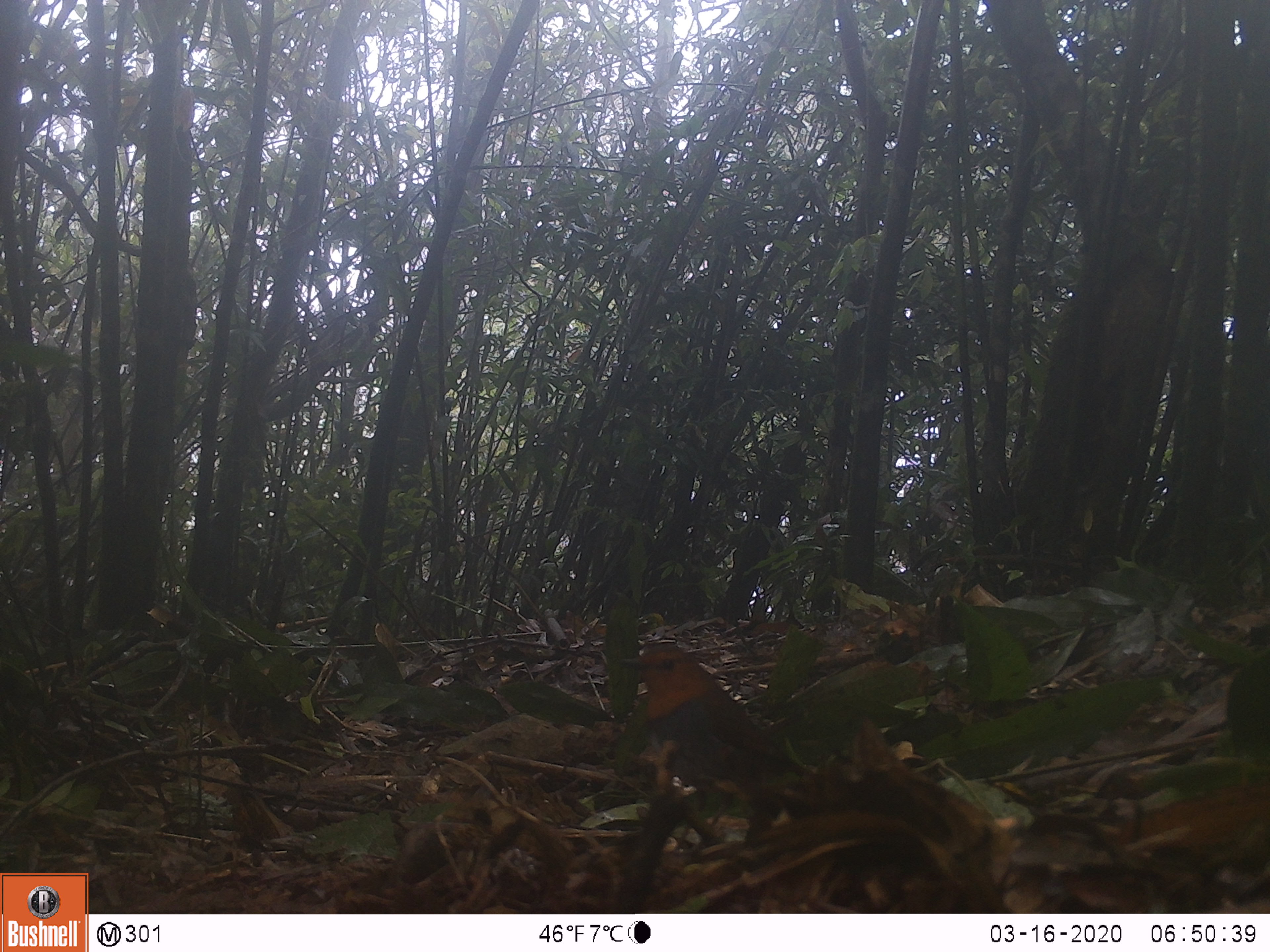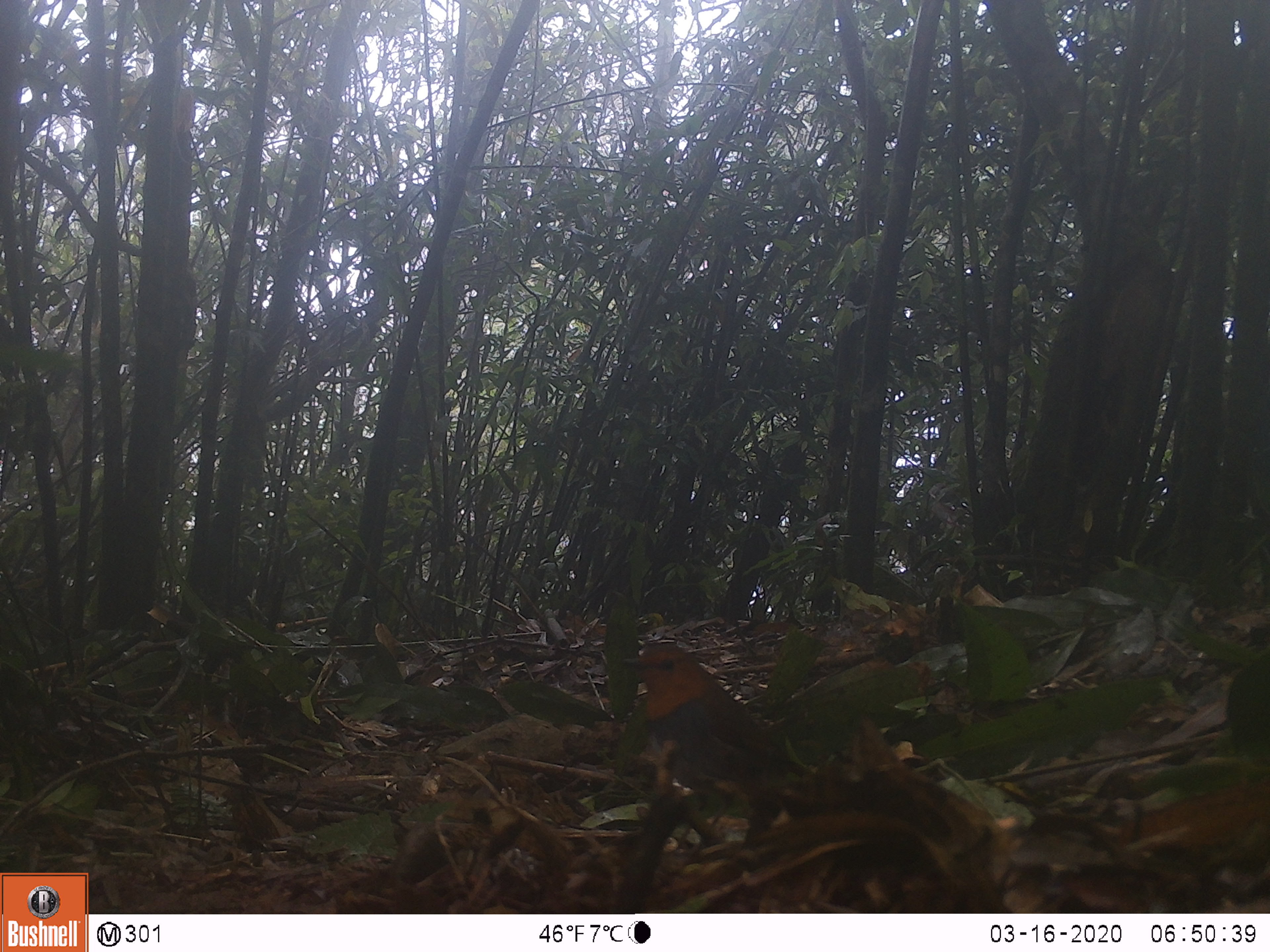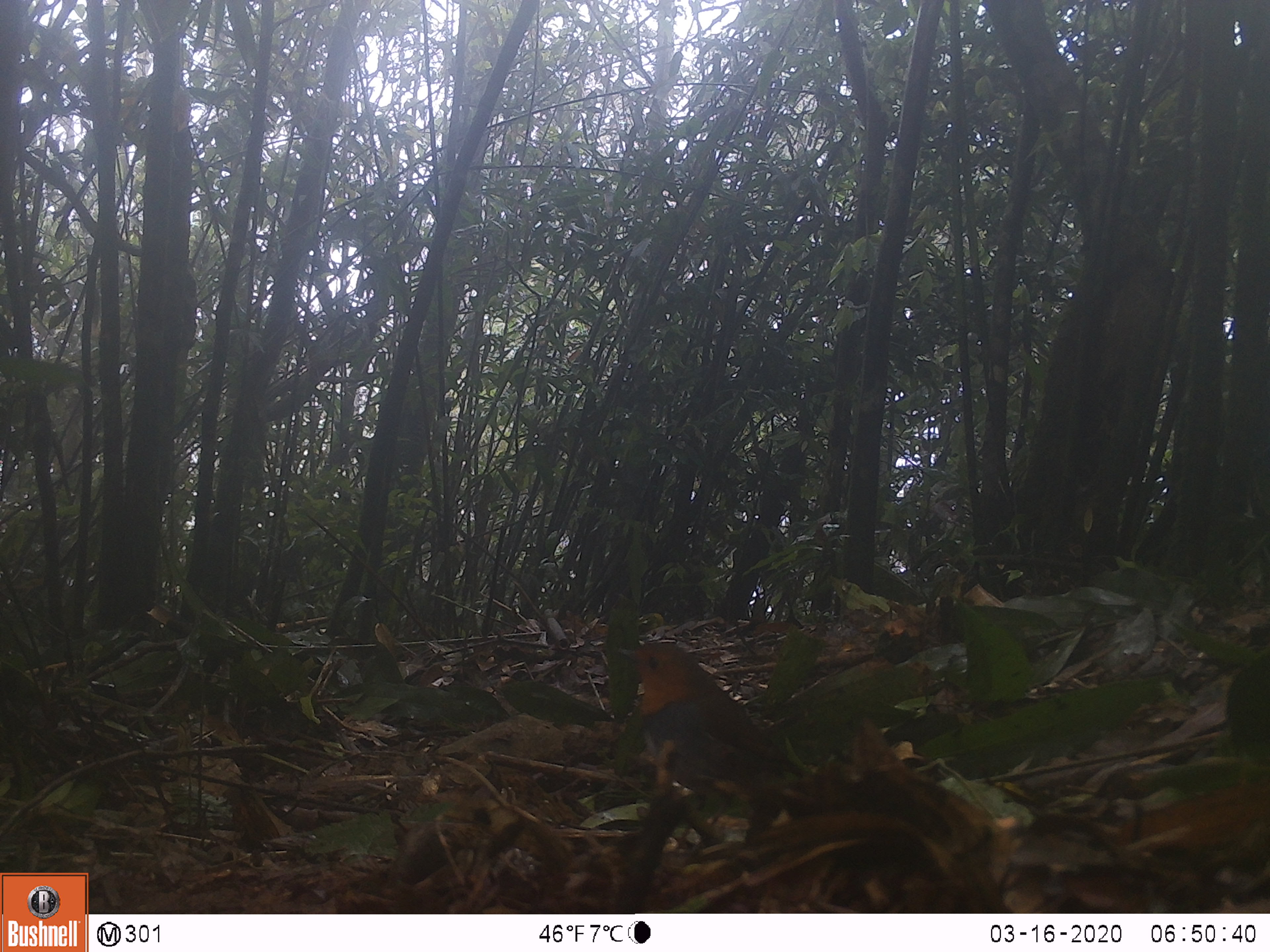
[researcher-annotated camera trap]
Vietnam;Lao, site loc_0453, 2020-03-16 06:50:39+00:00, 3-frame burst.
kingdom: Animalia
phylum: Chordata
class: Aves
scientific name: Aves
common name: bird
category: unidentified bird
Unidentified bird (bird) (Aves). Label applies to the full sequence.